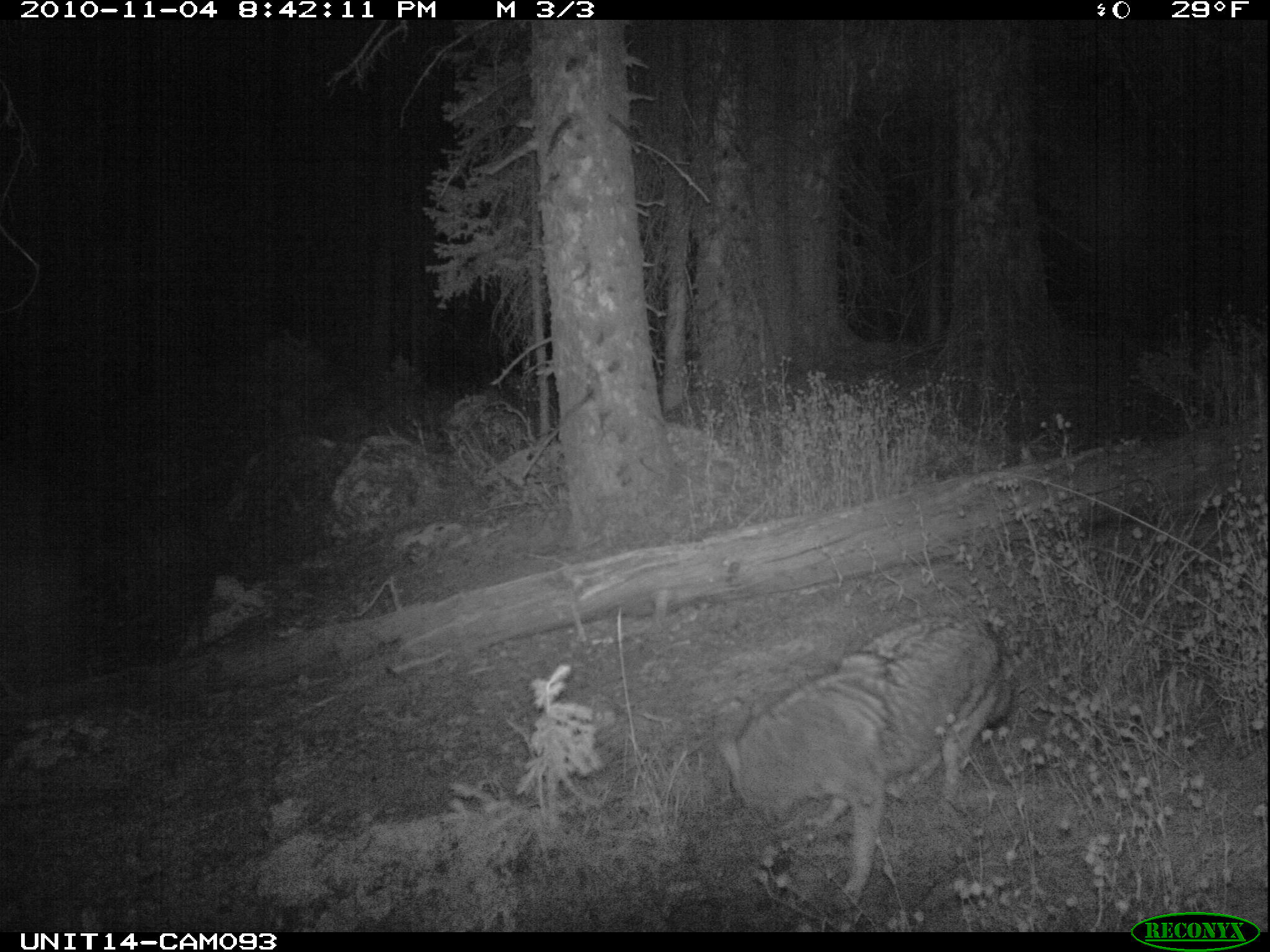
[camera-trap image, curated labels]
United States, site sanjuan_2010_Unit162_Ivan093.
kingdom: Animalia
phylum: Chordata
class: Mammalia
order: Carnivora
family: Canidae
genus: Canis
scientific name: Canis latrans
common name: coyote